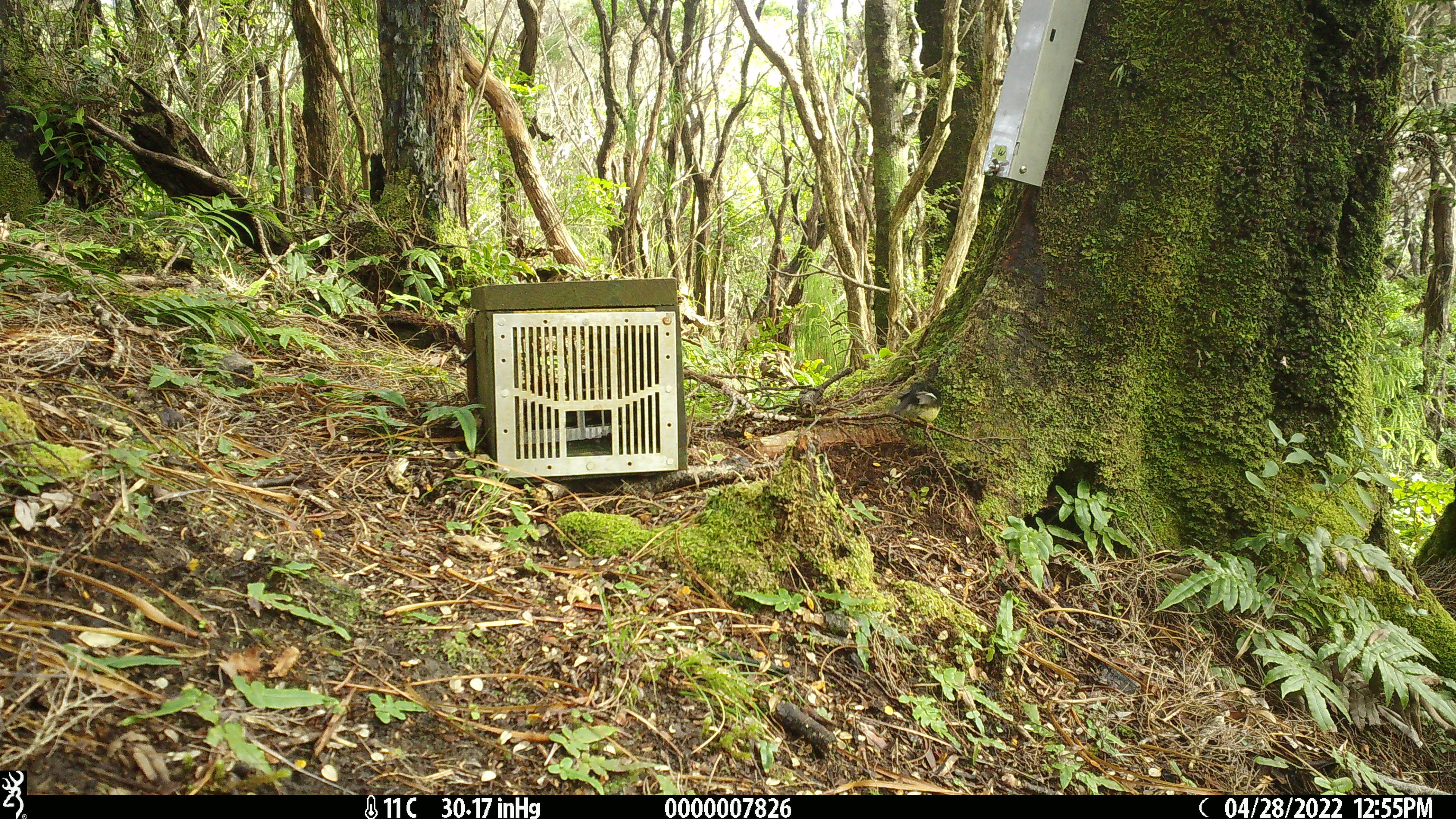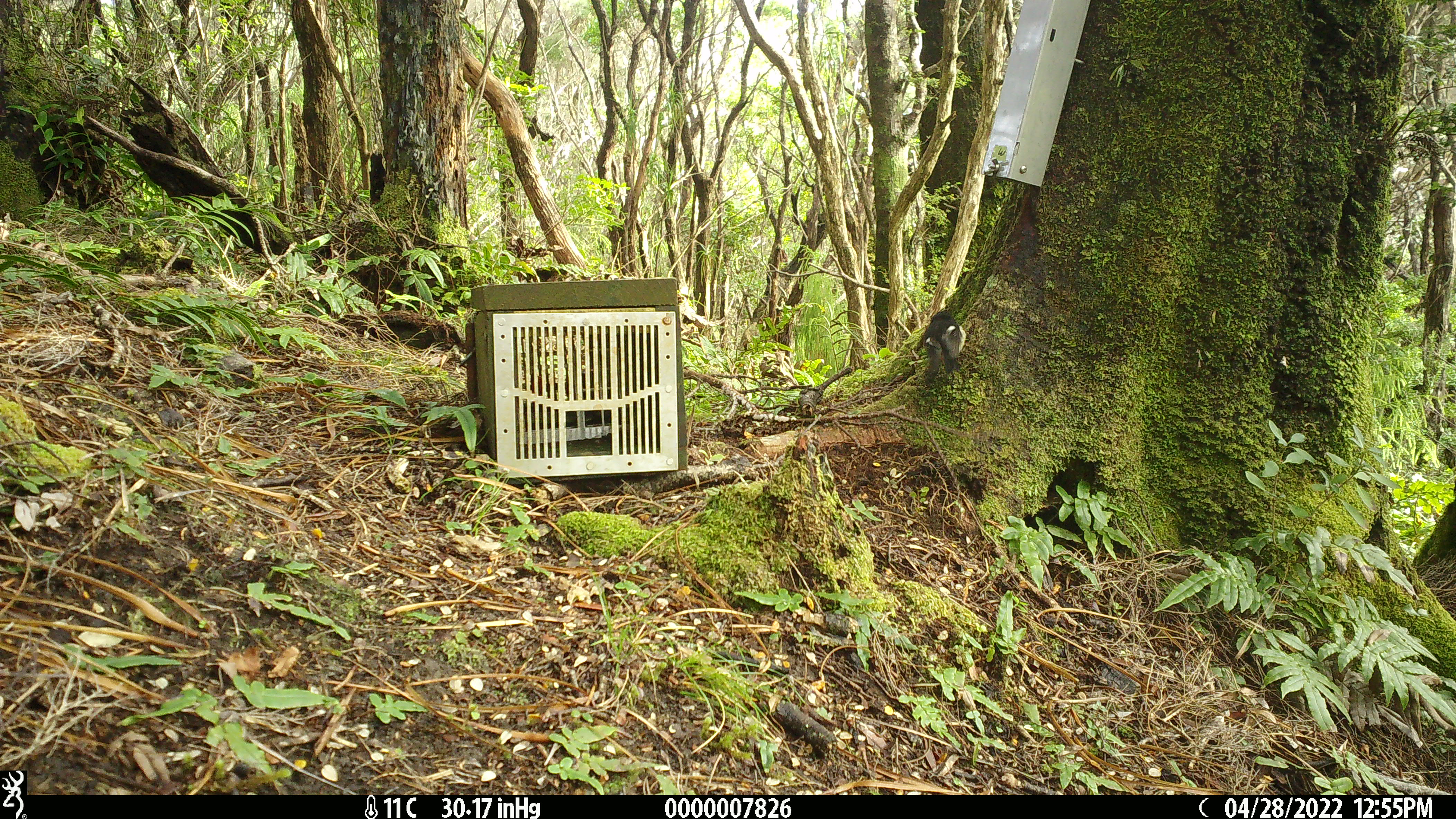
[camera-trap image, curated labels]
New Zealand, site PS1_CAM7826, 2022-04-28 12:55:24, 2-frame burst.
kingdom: Animalia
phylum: Chordata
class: Aves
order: Passeriformes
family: Petroicidae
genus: Petroica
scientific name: Petroica macrocephala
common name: tomtit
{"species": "tomtit (Petroica macrocephala)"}